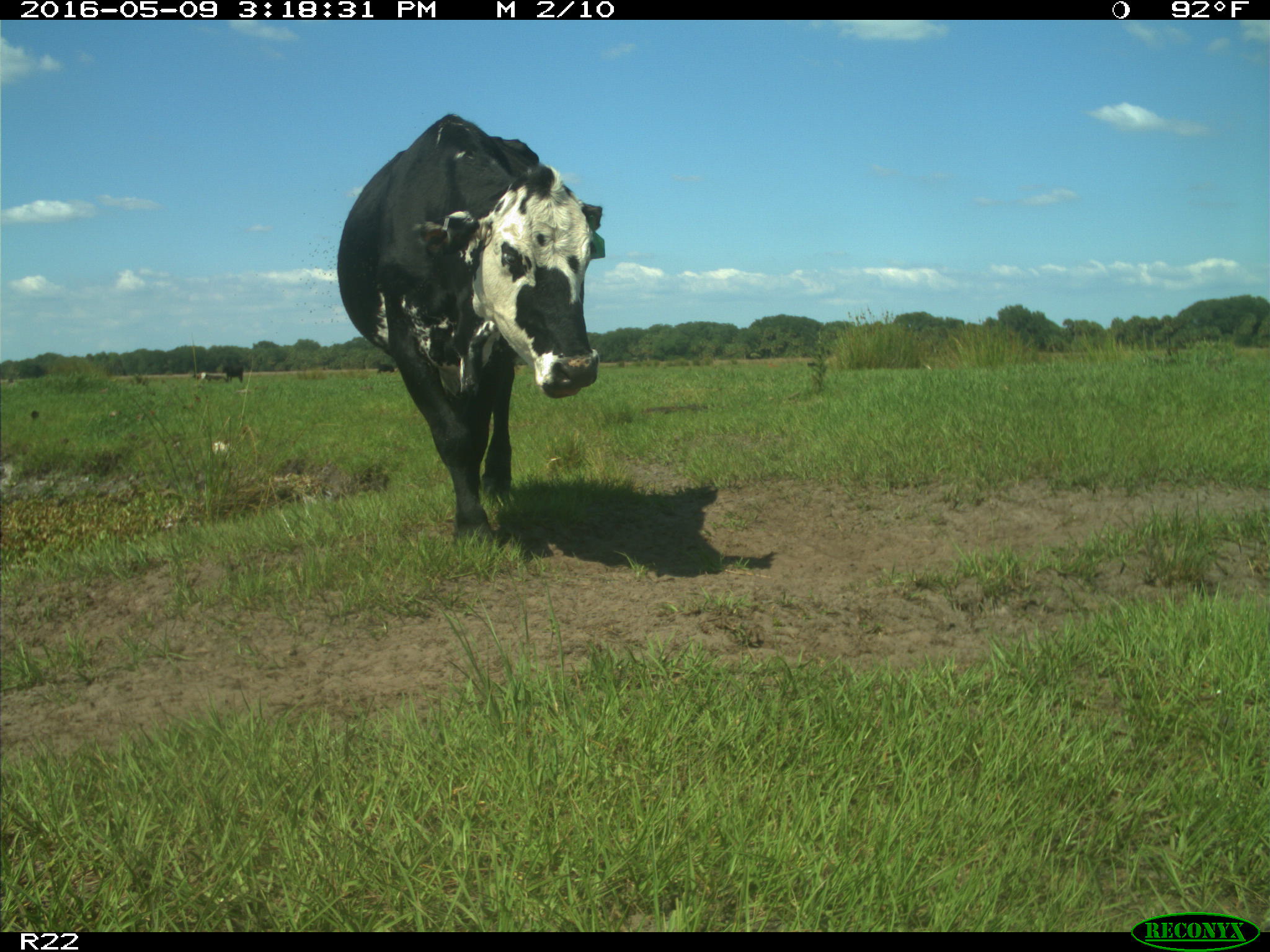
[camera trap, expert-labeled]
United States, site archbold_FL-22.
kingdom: Animalia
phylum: Chordata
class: Mammalia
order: Artiodactyla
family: Bovidae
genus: Bos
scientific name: Bos taurus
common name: domestic cow